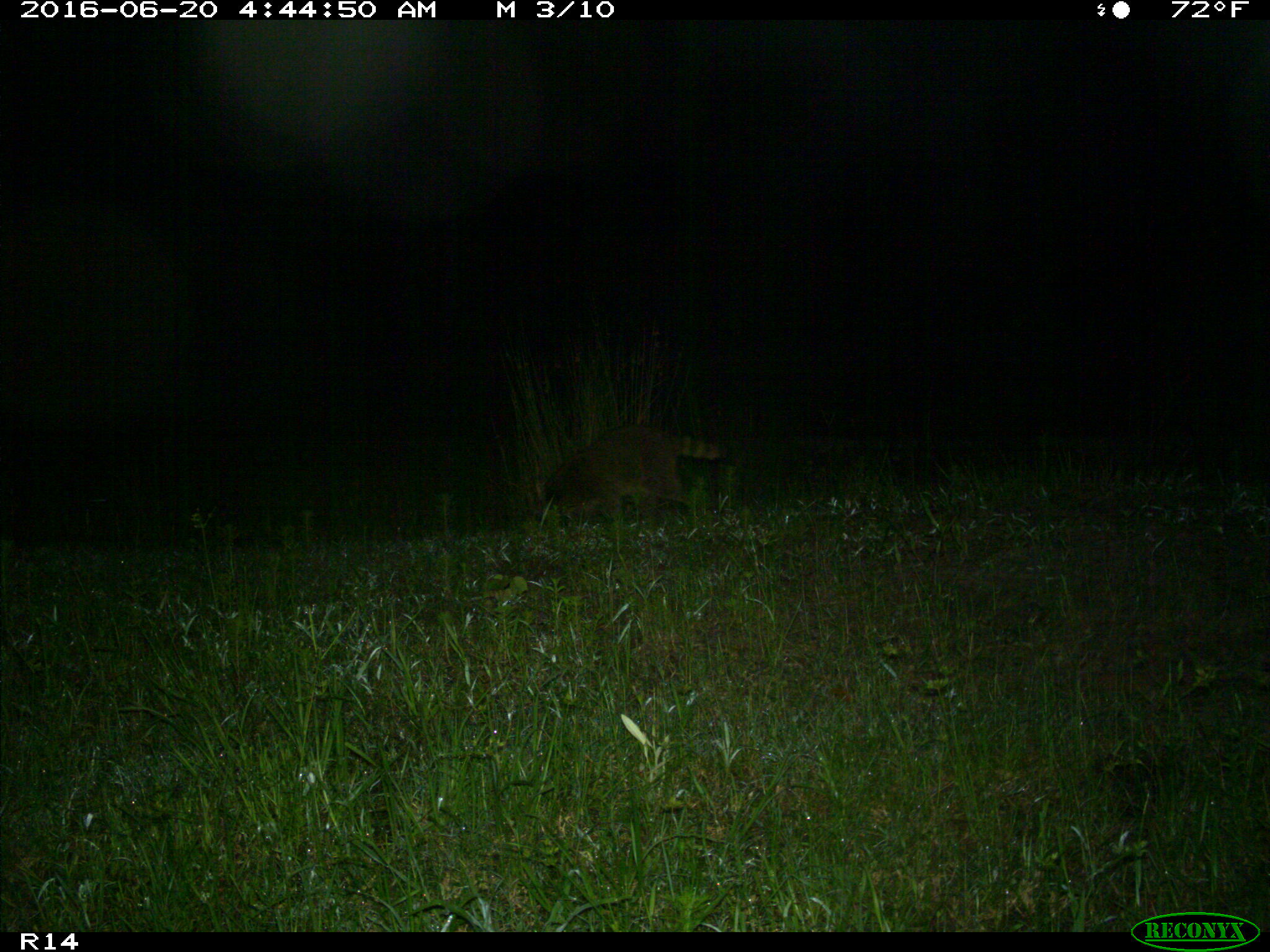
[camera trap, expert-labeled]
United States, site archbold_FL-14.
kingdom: Animalia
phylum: Chordata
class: Mammalia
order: Carnivora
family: Procyonidae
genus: Procyon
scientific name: Procyon lotor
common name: common raccoon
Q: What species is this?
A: Procyon lotor (common raccoon).